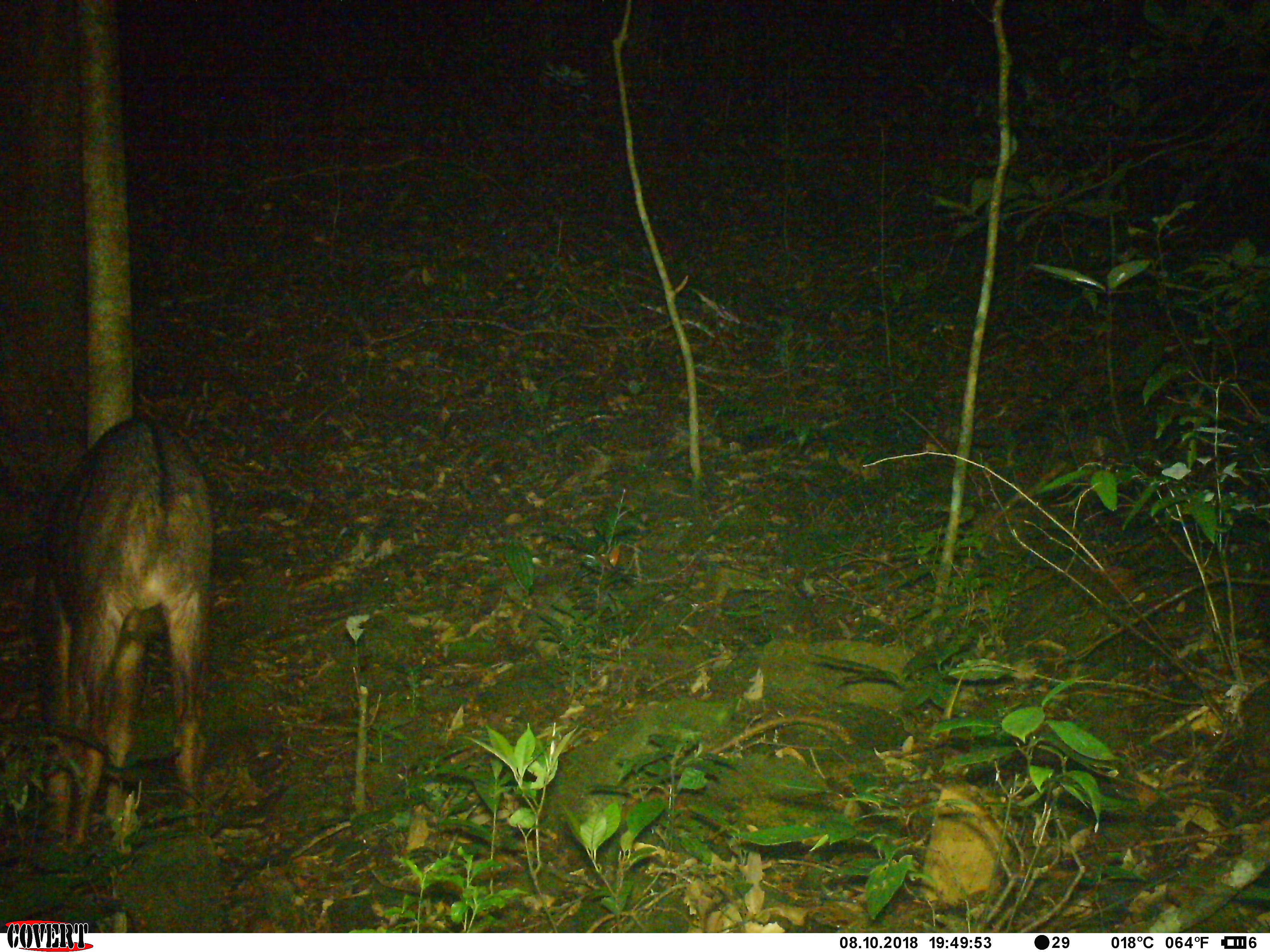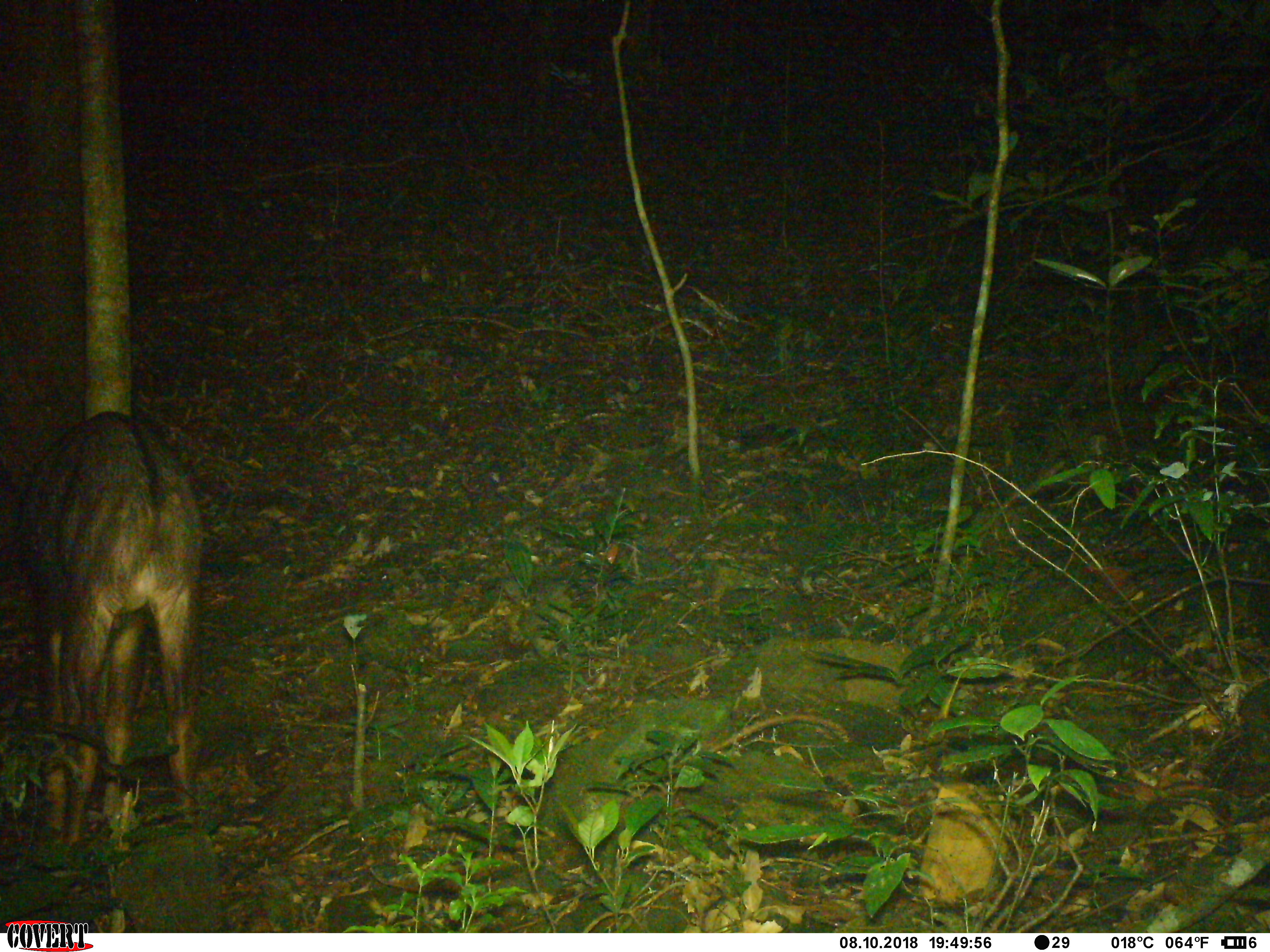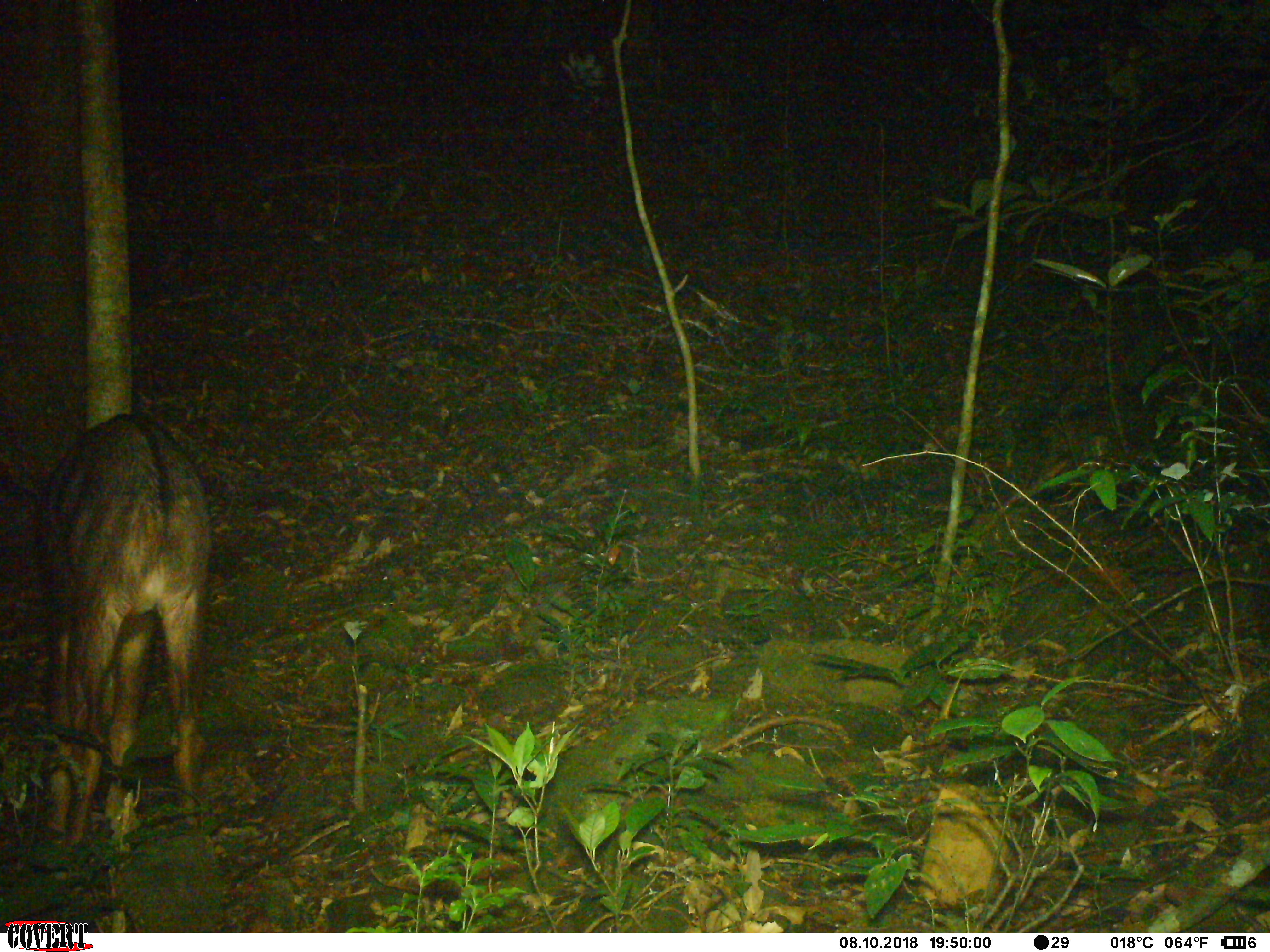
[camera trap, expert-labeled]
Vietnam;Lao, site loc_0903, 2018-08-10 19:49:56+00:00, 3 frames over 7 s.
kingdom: Animalia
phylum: Chordata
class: Mammalia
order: Artiodactyla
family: Bovidae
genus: Capricornis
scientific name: Capricornis sumatraensis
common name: chinese serow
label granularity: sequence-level